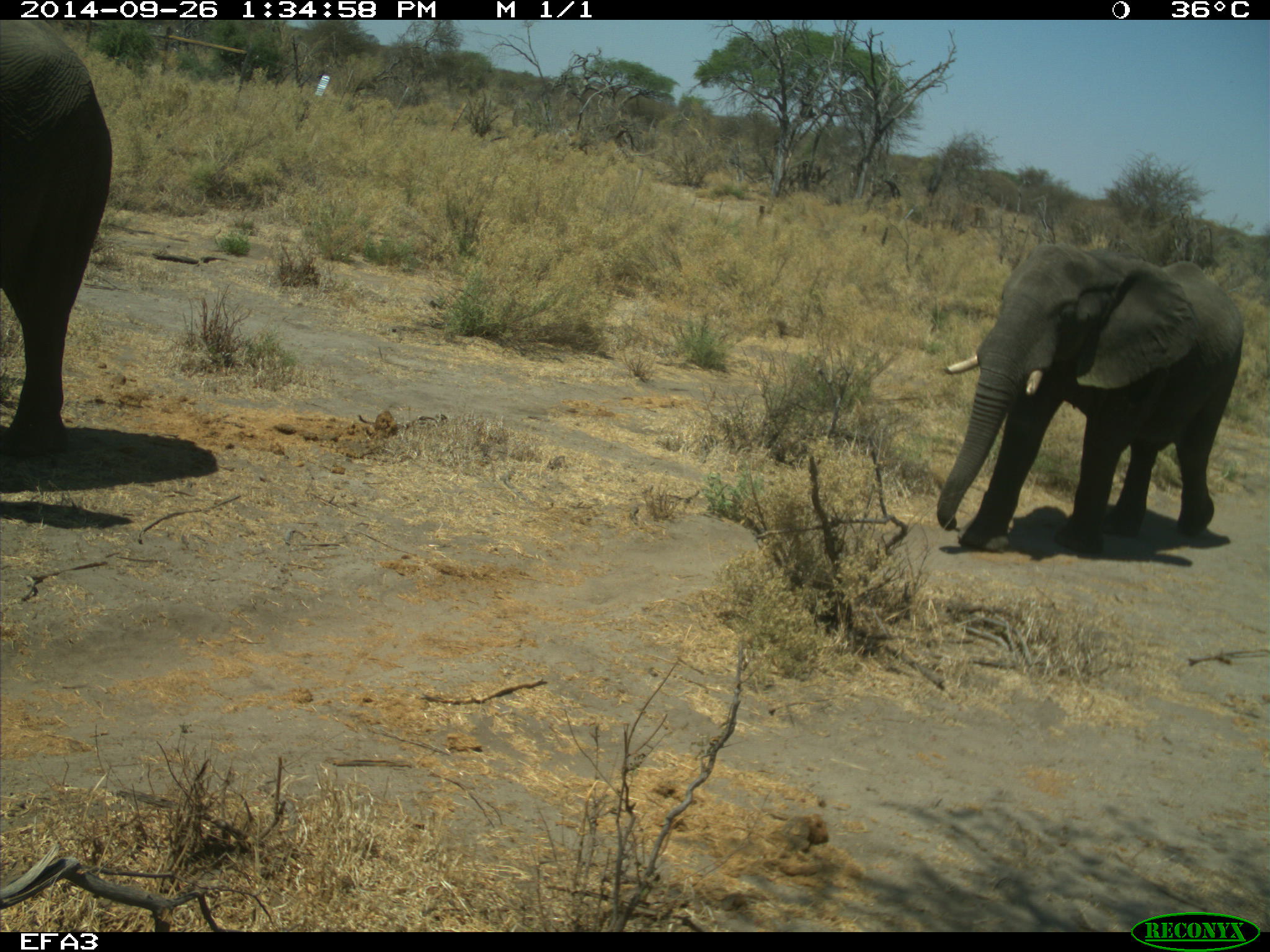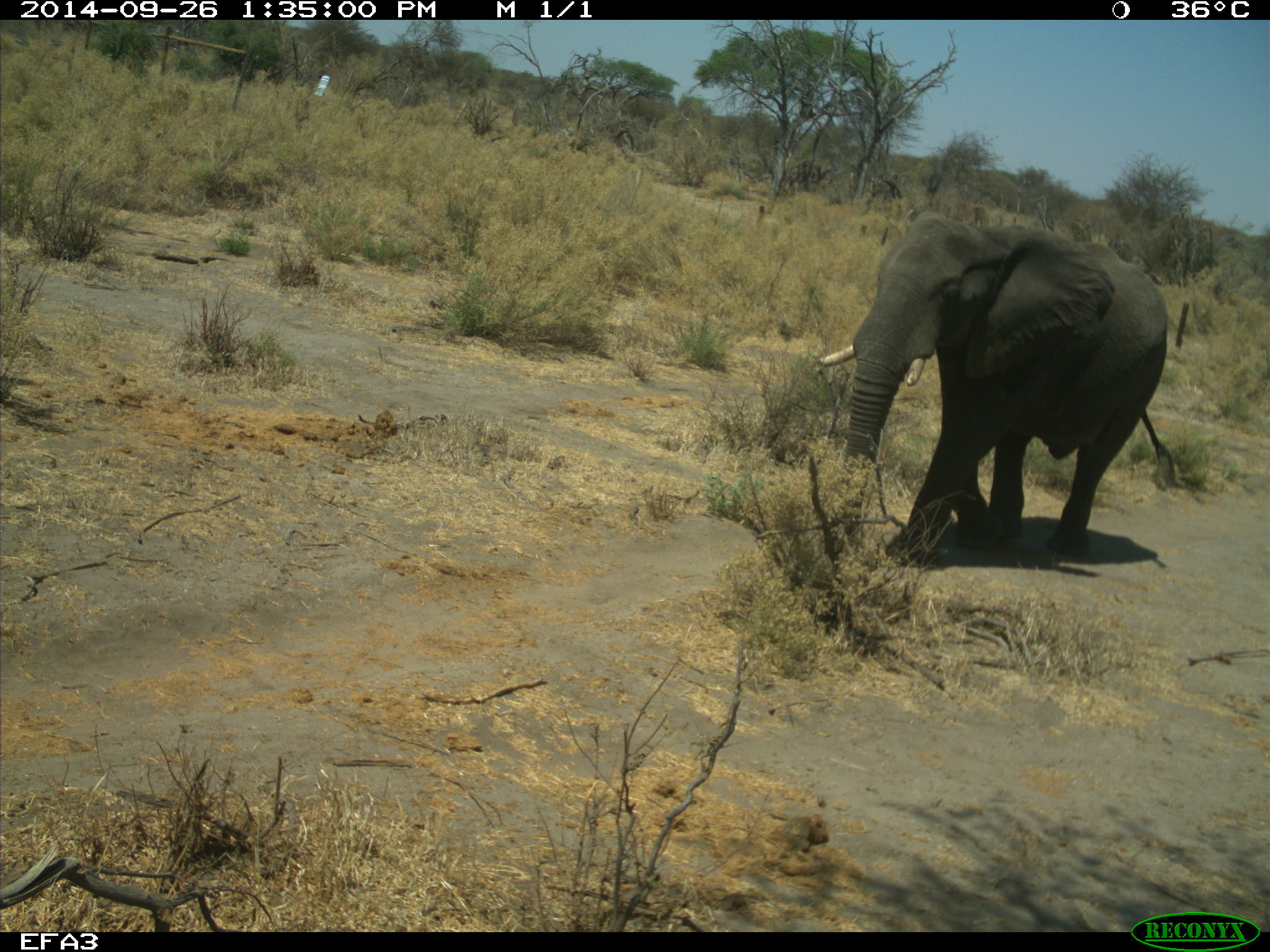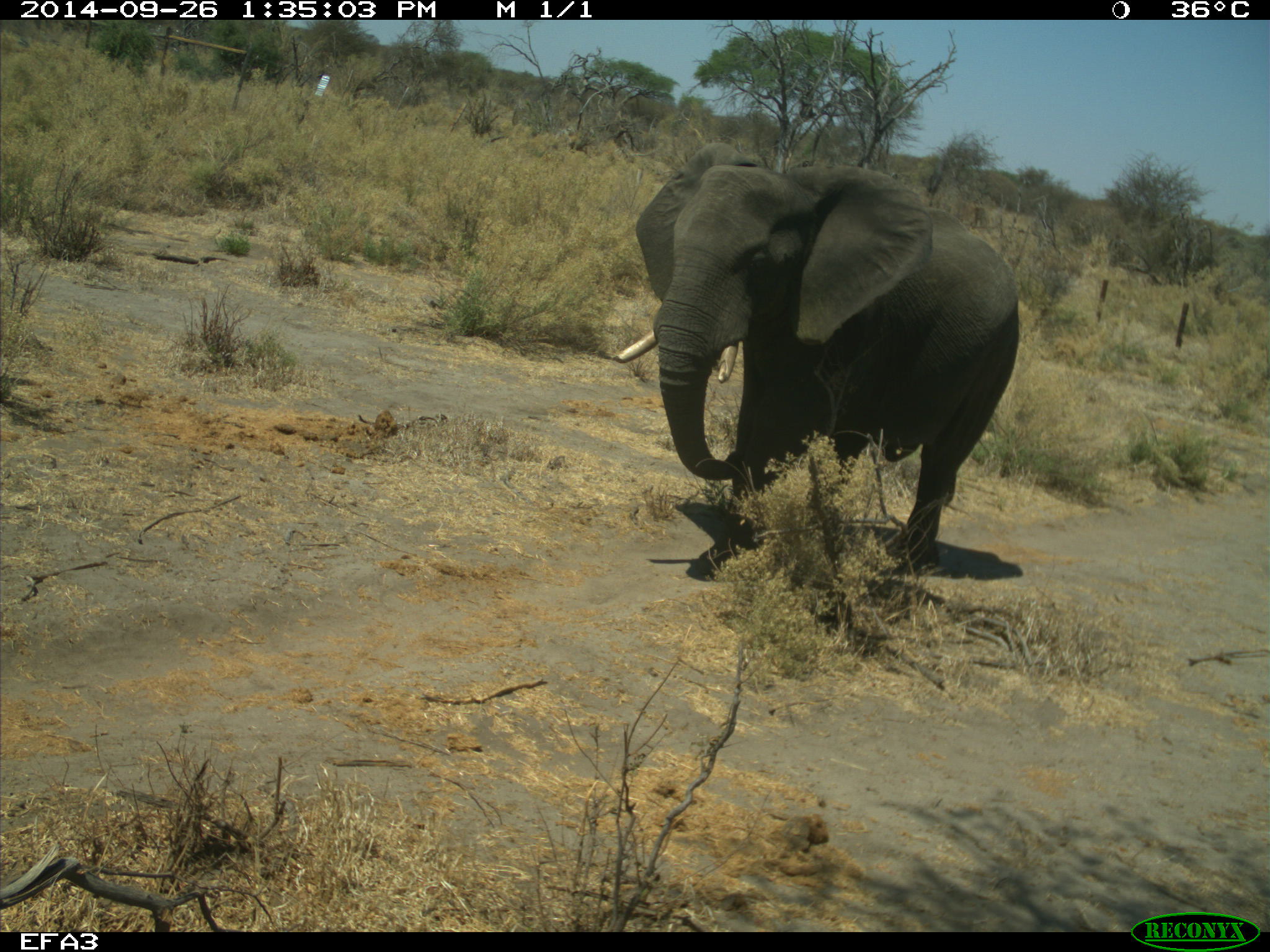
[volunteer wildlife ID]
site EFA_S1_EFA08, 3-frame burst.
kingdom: Animalia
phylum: Chordata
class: Mammalia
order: Proboscidea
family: Elephantidae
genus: Loxodonta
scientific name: Loxodonta africana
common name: african bush elephant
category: elephant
Elephant (african bush elephant) (Loxodonta africana), count 2. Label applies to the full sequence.